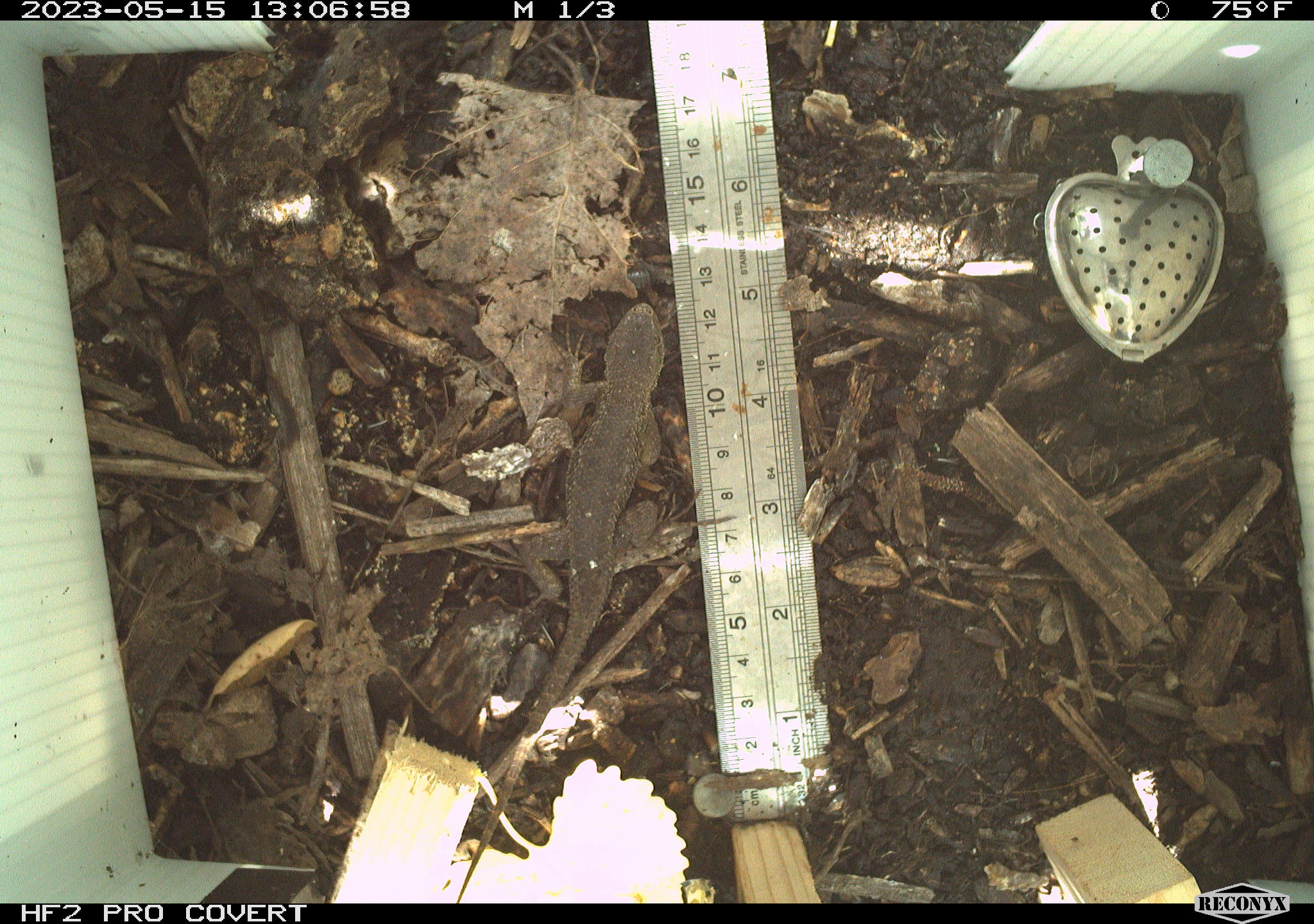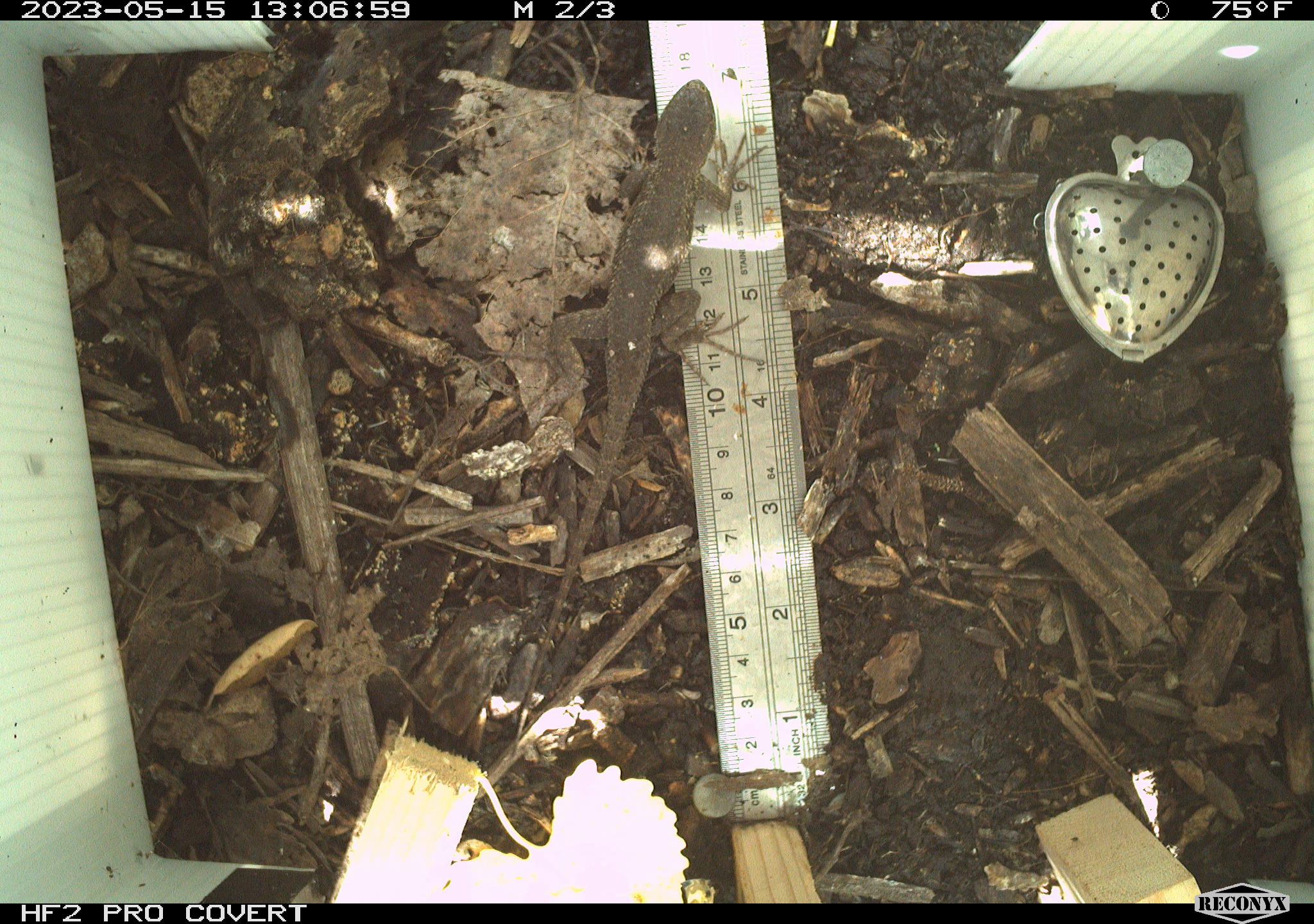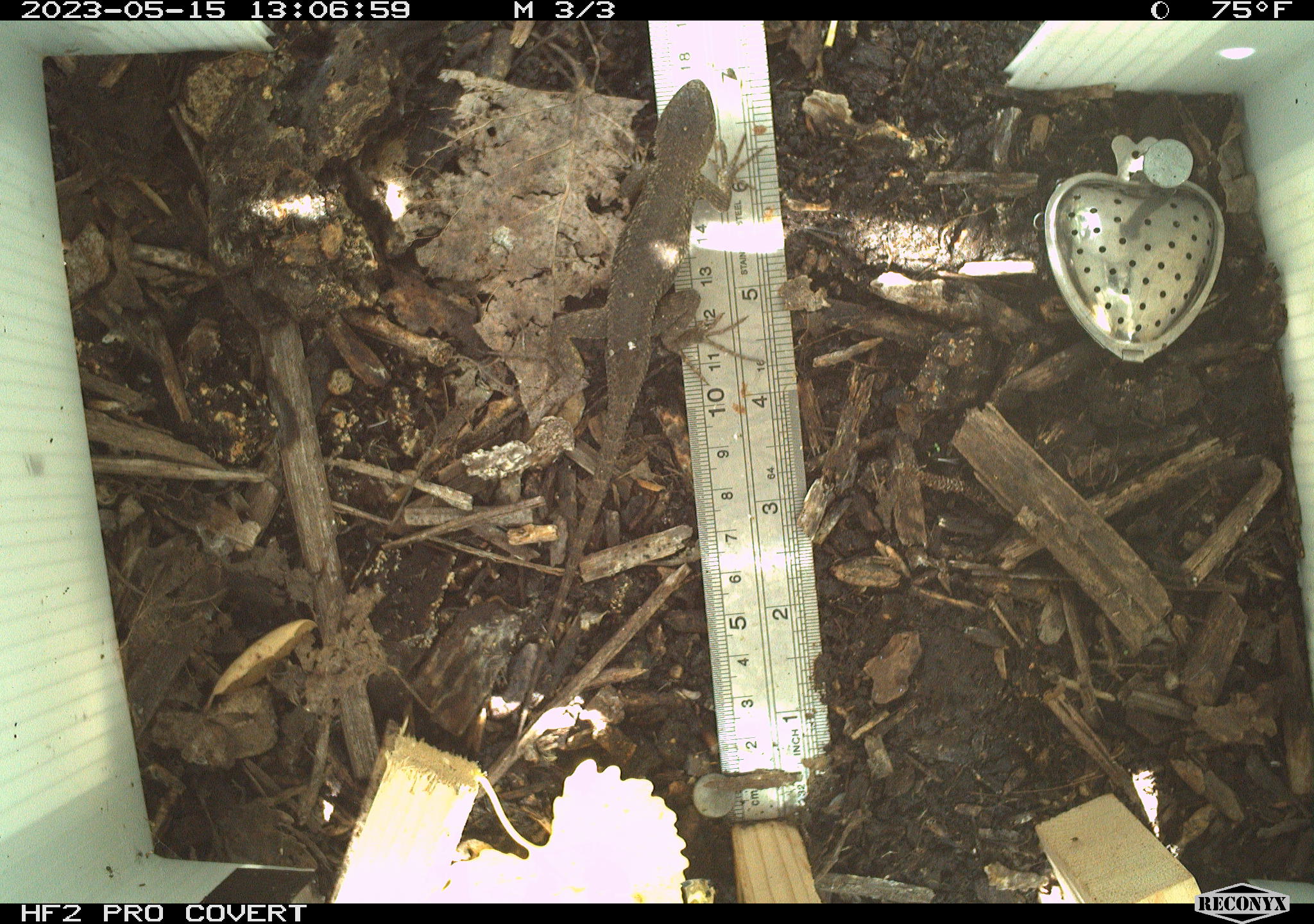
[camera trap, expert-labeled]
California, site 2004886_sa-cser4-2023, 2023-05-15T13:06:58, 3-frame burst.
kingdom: Animalia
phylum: Chordata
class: Reptilia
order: Squamata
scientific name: Squamata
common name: lizards and snakes